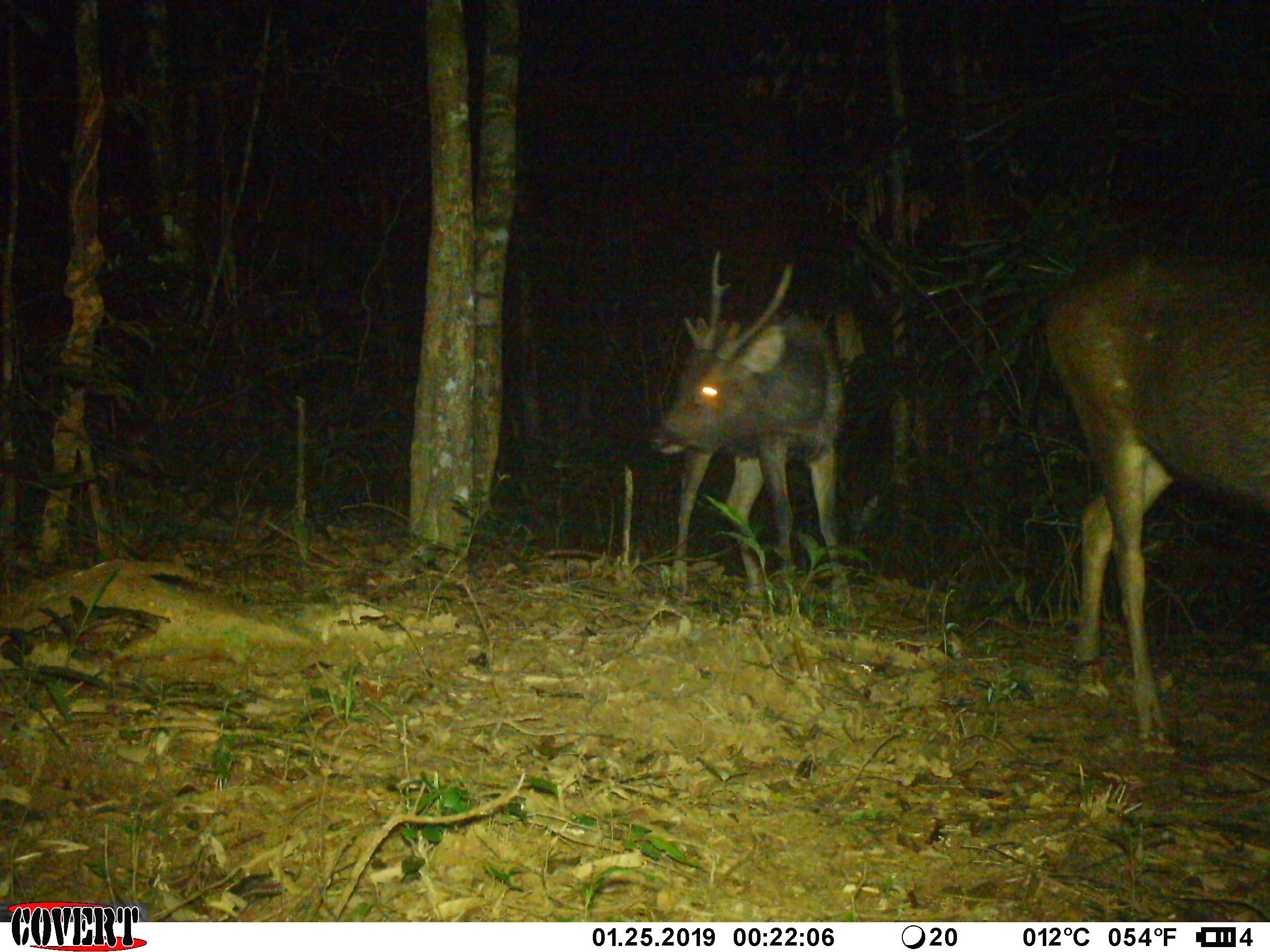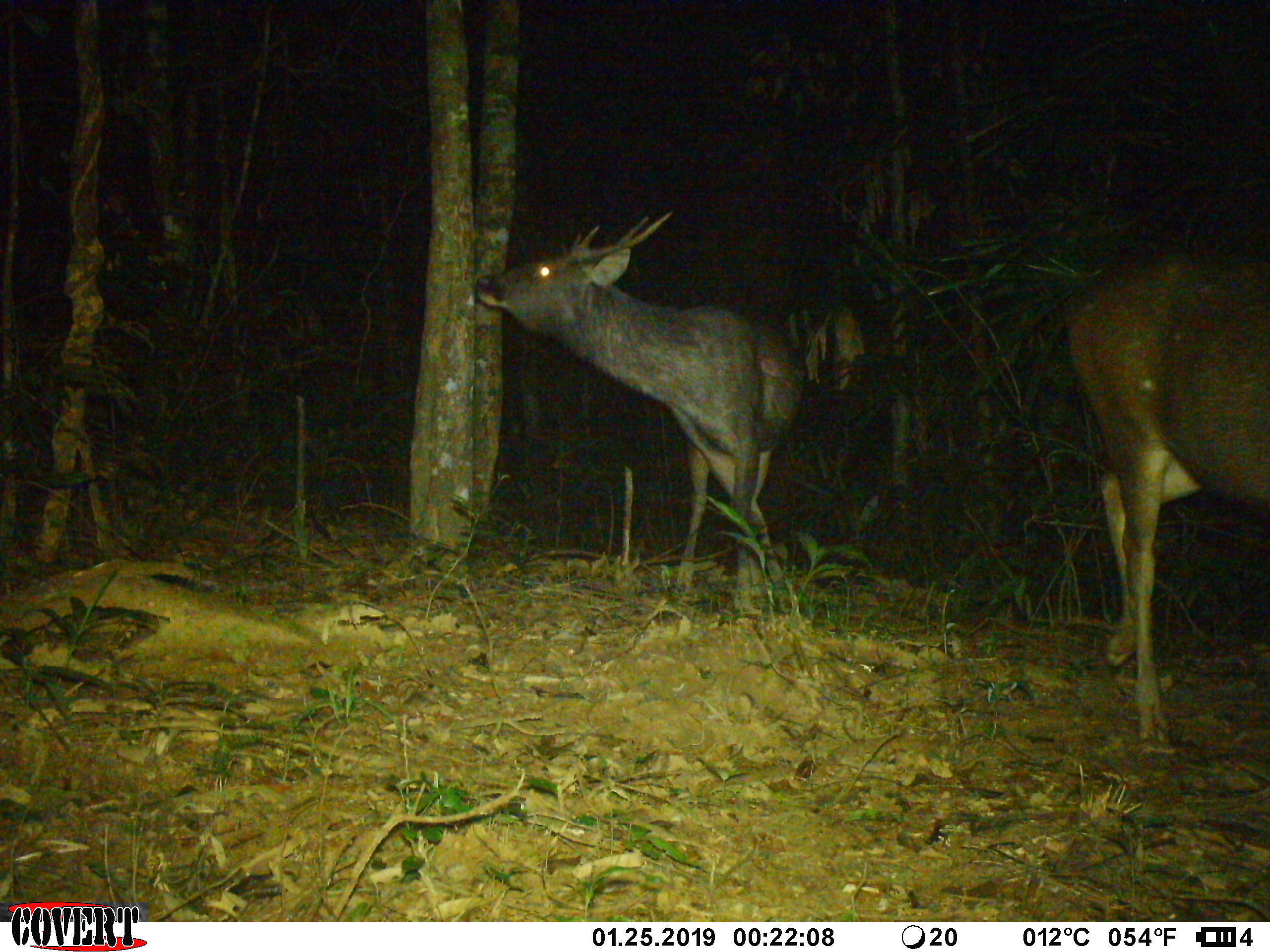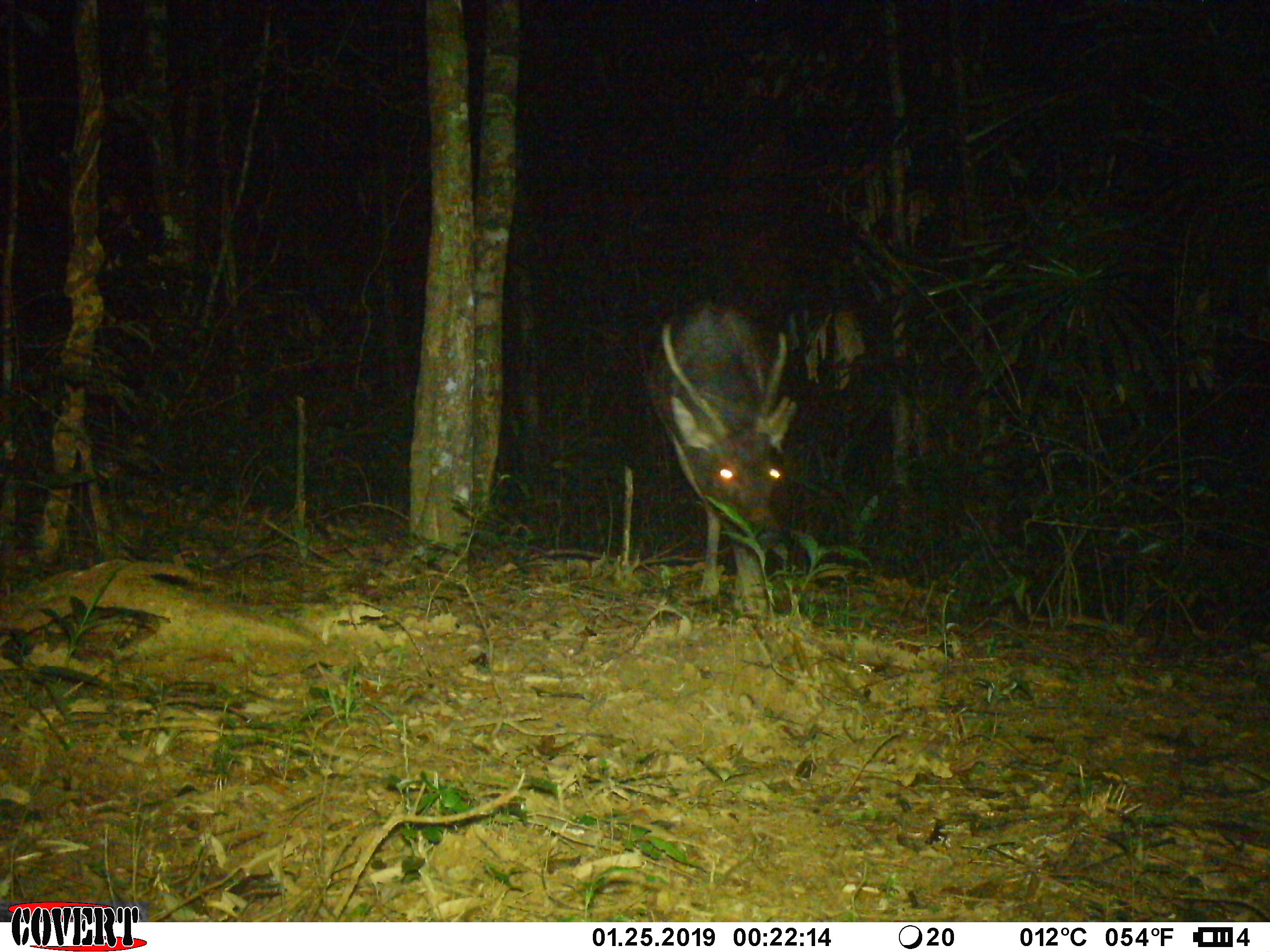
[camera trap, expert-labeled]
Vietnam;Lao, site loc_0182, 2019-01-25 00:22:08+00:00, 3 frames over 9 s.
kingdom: Animalia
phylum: Chordata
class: Mammalia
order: Artiodactyla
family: Cervidae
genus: Rusa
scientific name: Rusa unicolor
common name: sambar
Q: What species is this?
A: Sambar (Rusa unicolor).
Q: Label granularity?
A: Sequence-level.